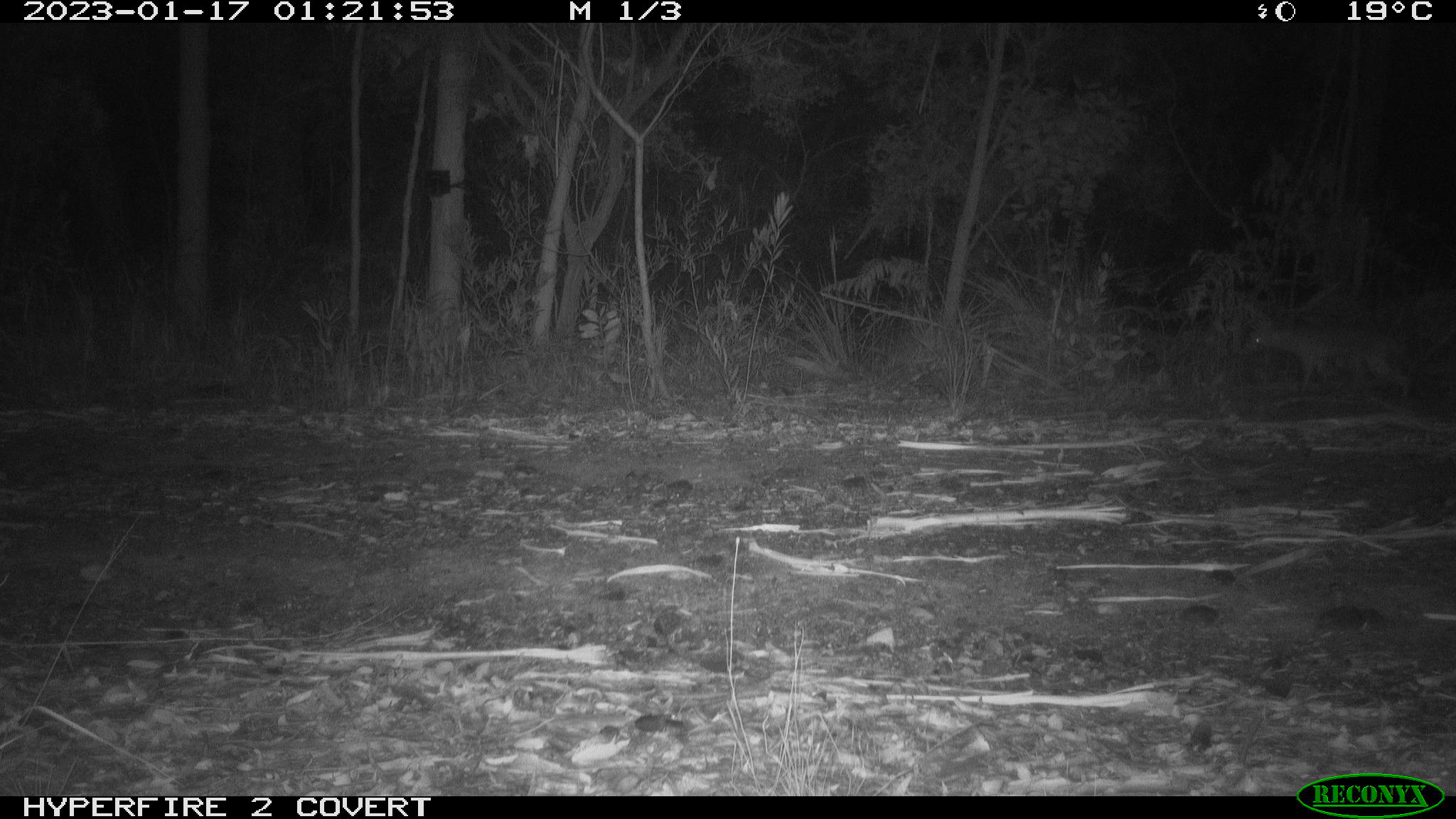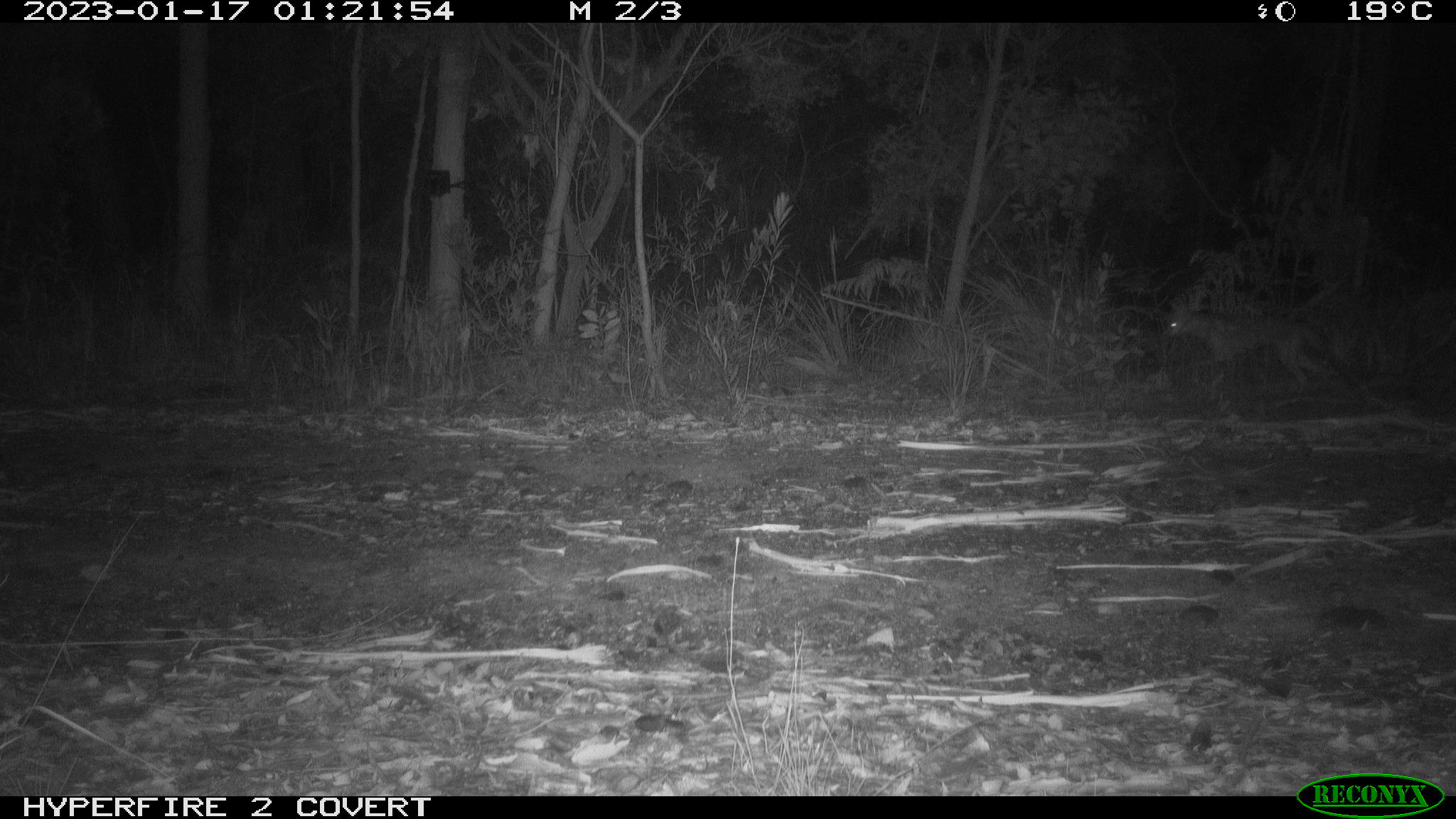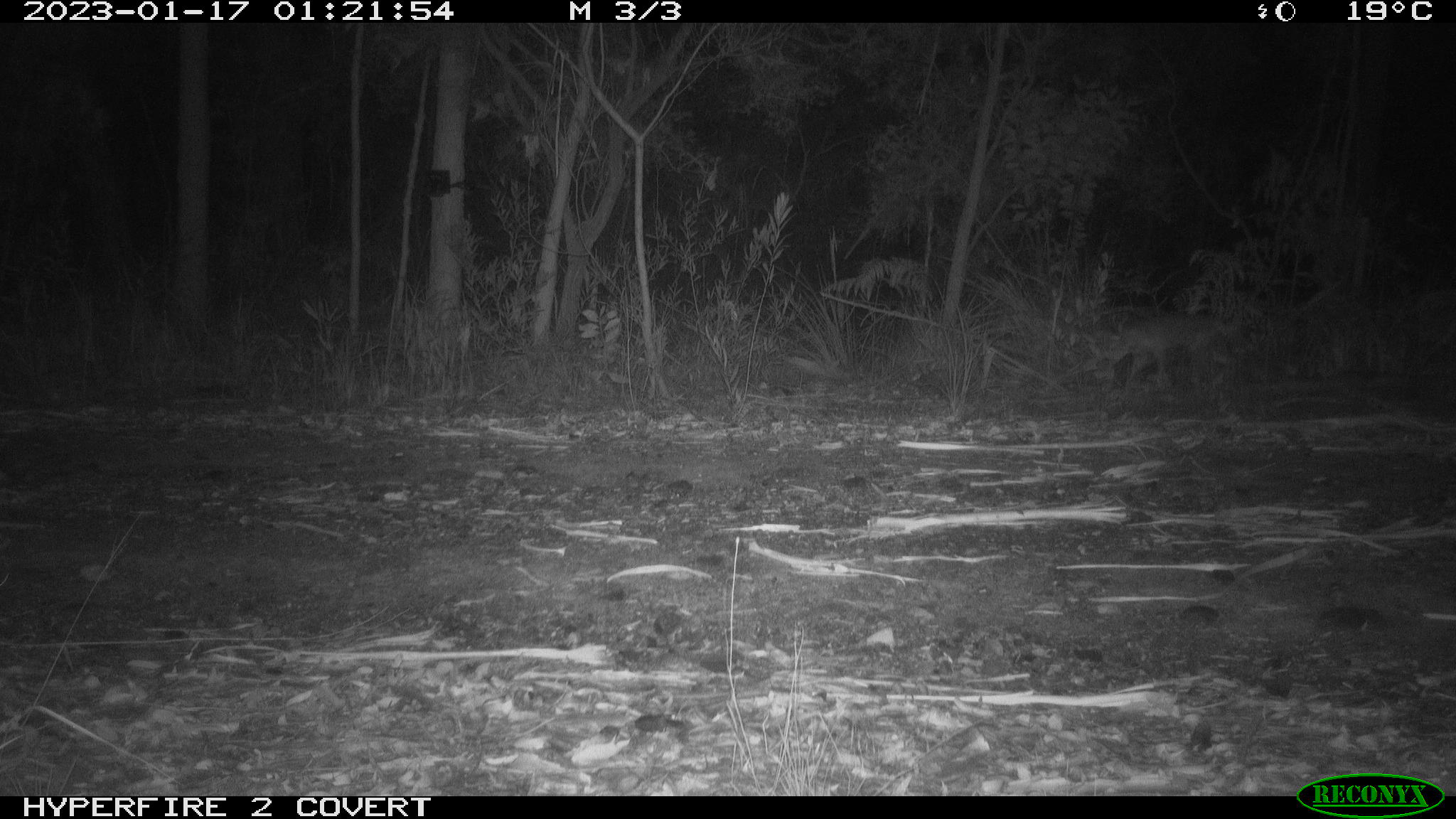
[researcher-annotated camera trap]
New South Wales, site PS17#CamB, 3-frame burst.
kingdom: Animalia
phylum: Chordata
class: Mammalia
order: Carnivora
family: Canidae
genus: Vulpes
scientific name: Vulpes vulpes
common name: red fox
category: fox